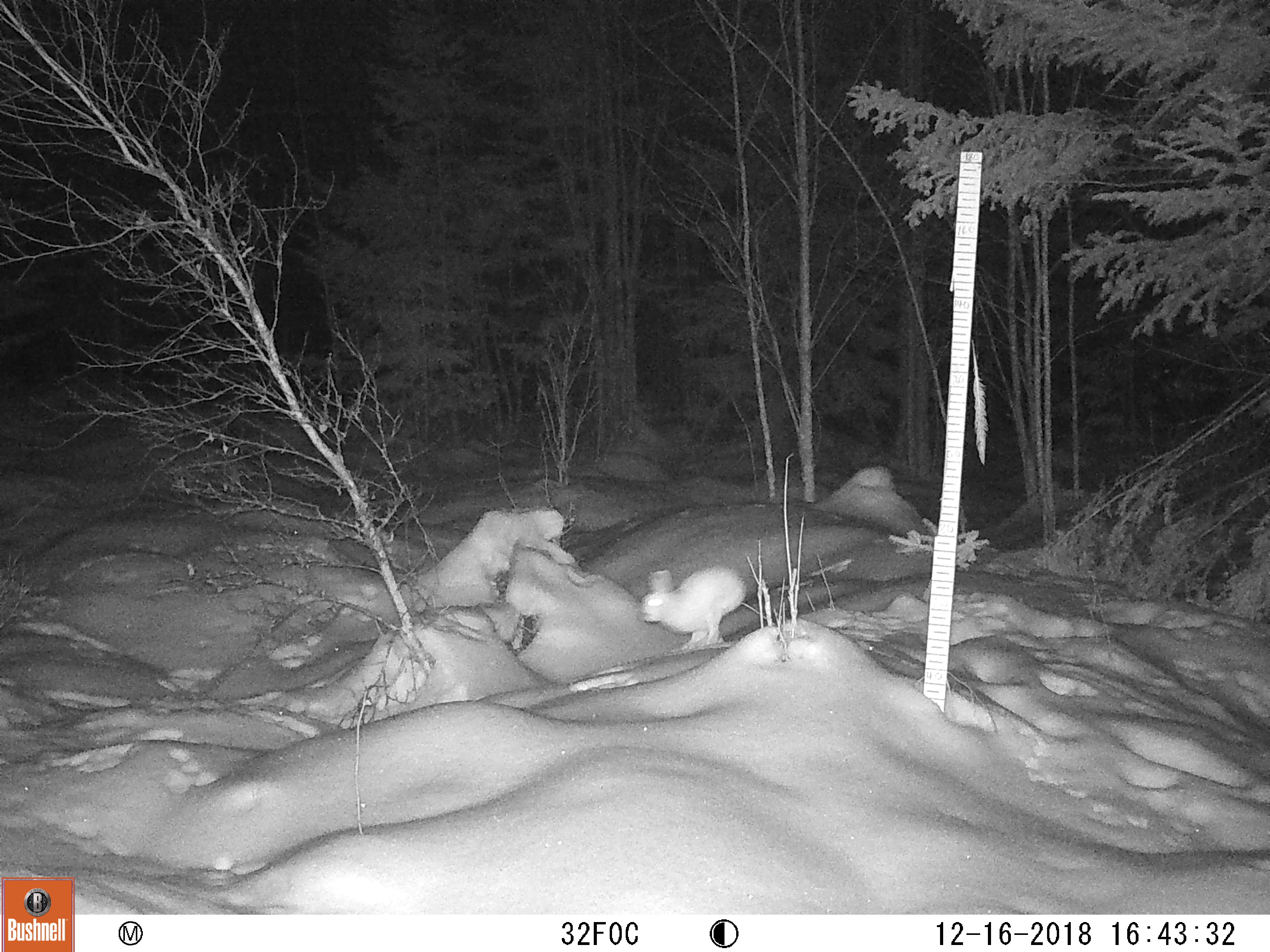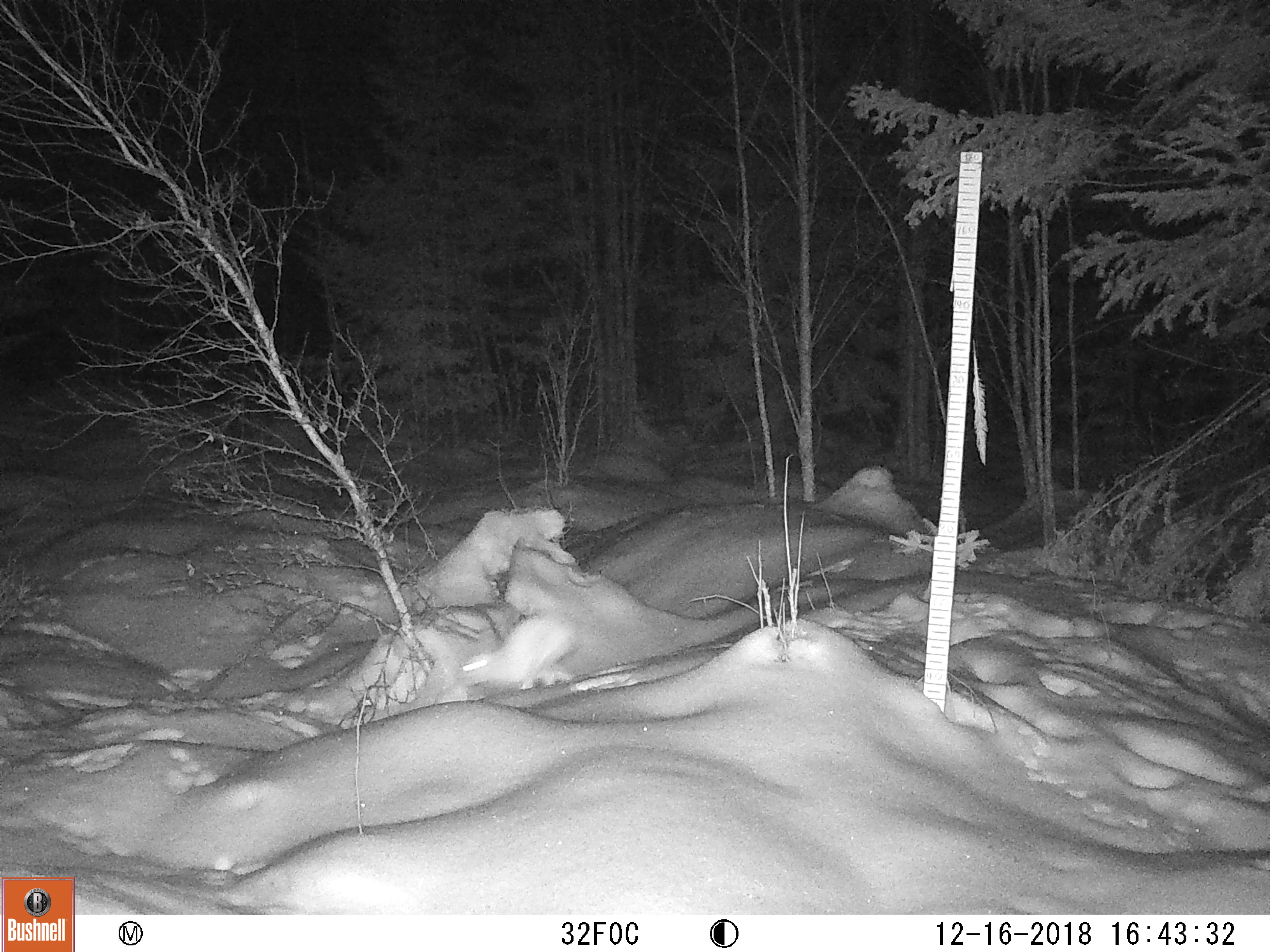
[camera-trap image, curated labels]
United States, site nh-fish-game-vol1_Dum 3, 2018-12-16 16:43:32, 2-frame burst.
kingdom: Animalia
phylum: Chordata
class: Mammalia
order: Lagomorpha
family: Leporidae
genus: Lepus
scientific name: Lepus americanus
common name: snowshoe hare